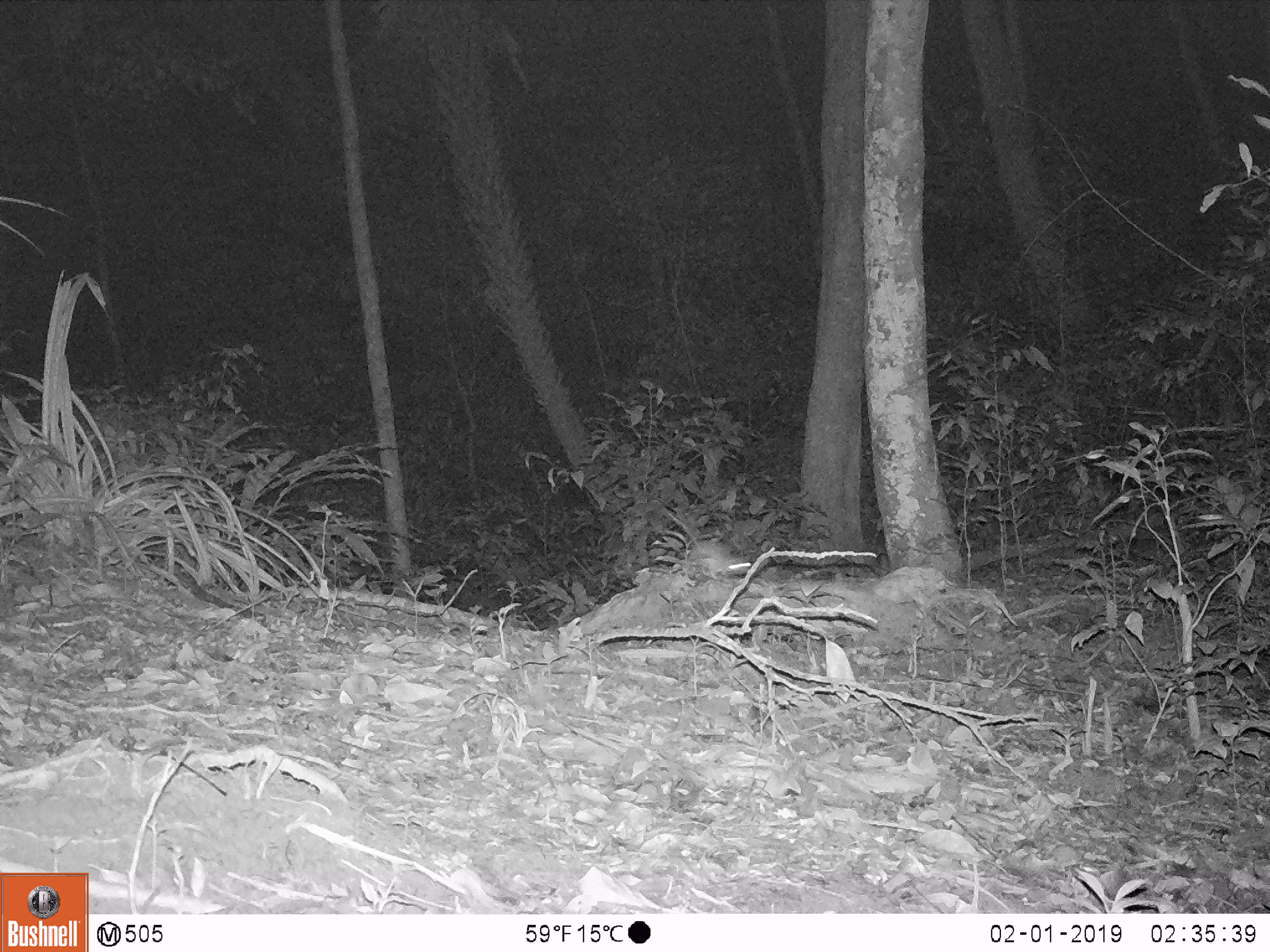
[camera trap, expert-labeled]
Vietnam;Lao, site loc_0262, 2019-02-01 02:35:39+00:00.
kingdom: Animalia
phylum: Chordata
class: Mammalia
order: Rodentia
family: Muridae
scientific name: Muridae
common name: old-world mice and rats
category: unidentified murid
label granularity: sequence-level